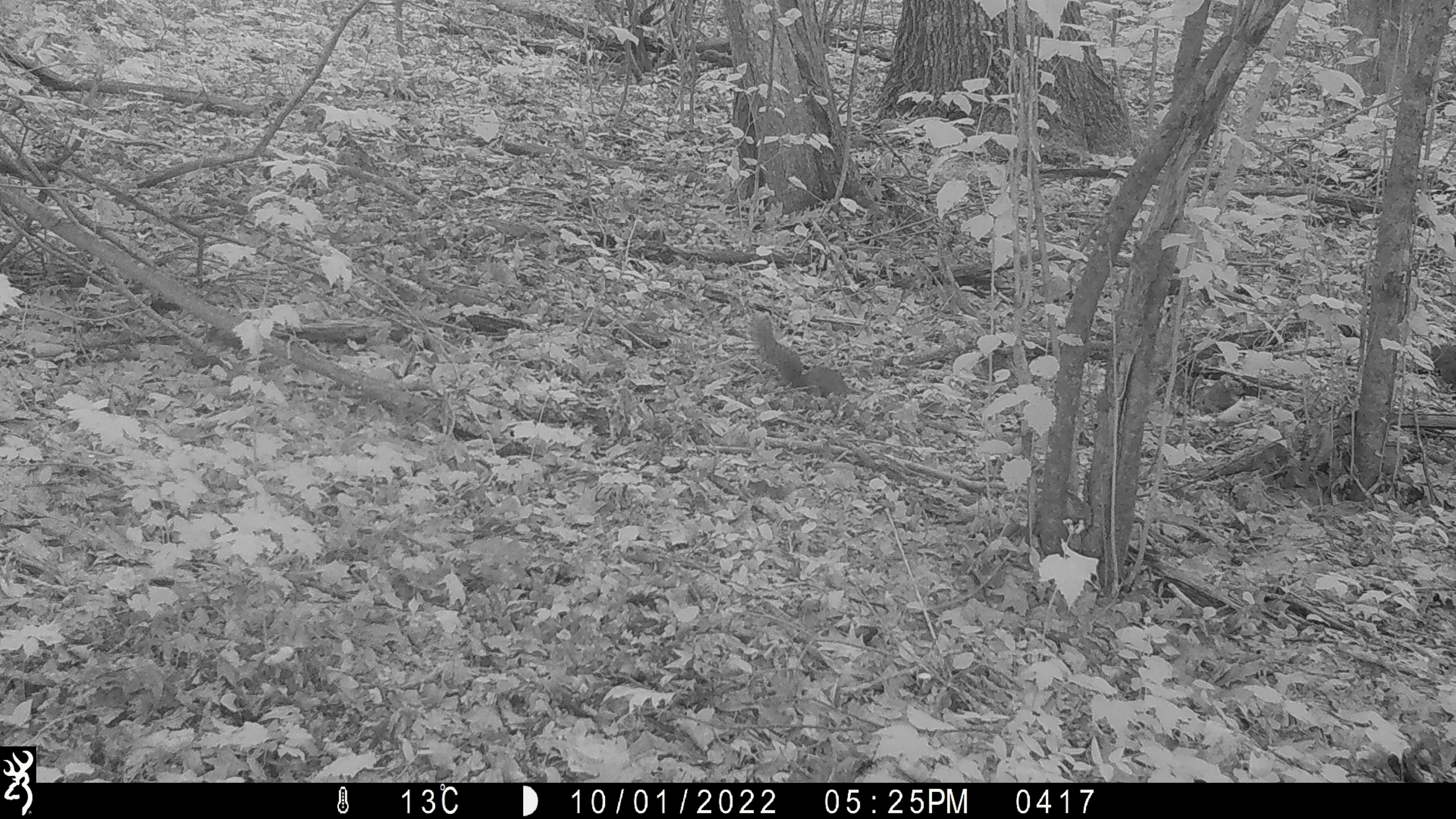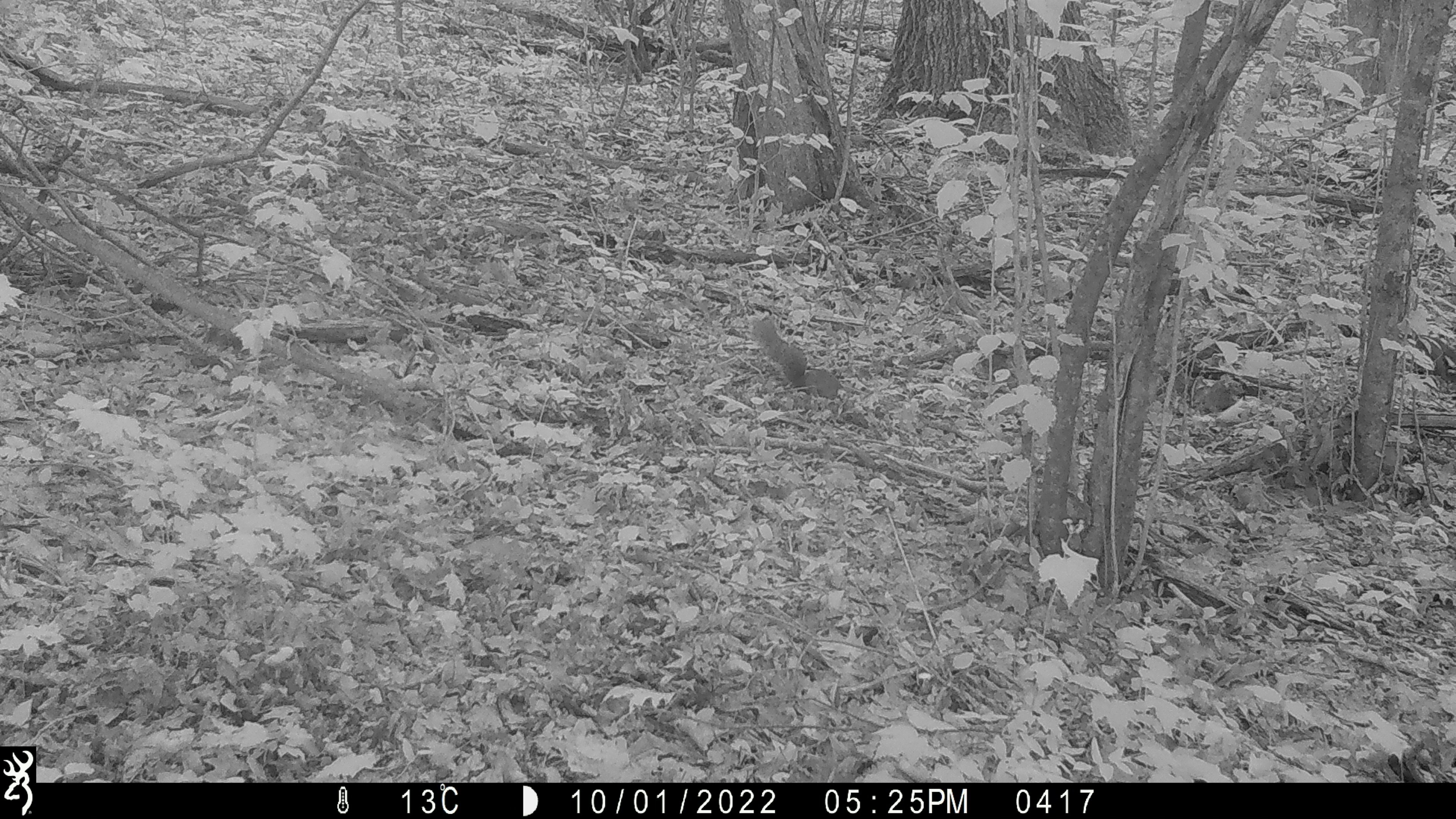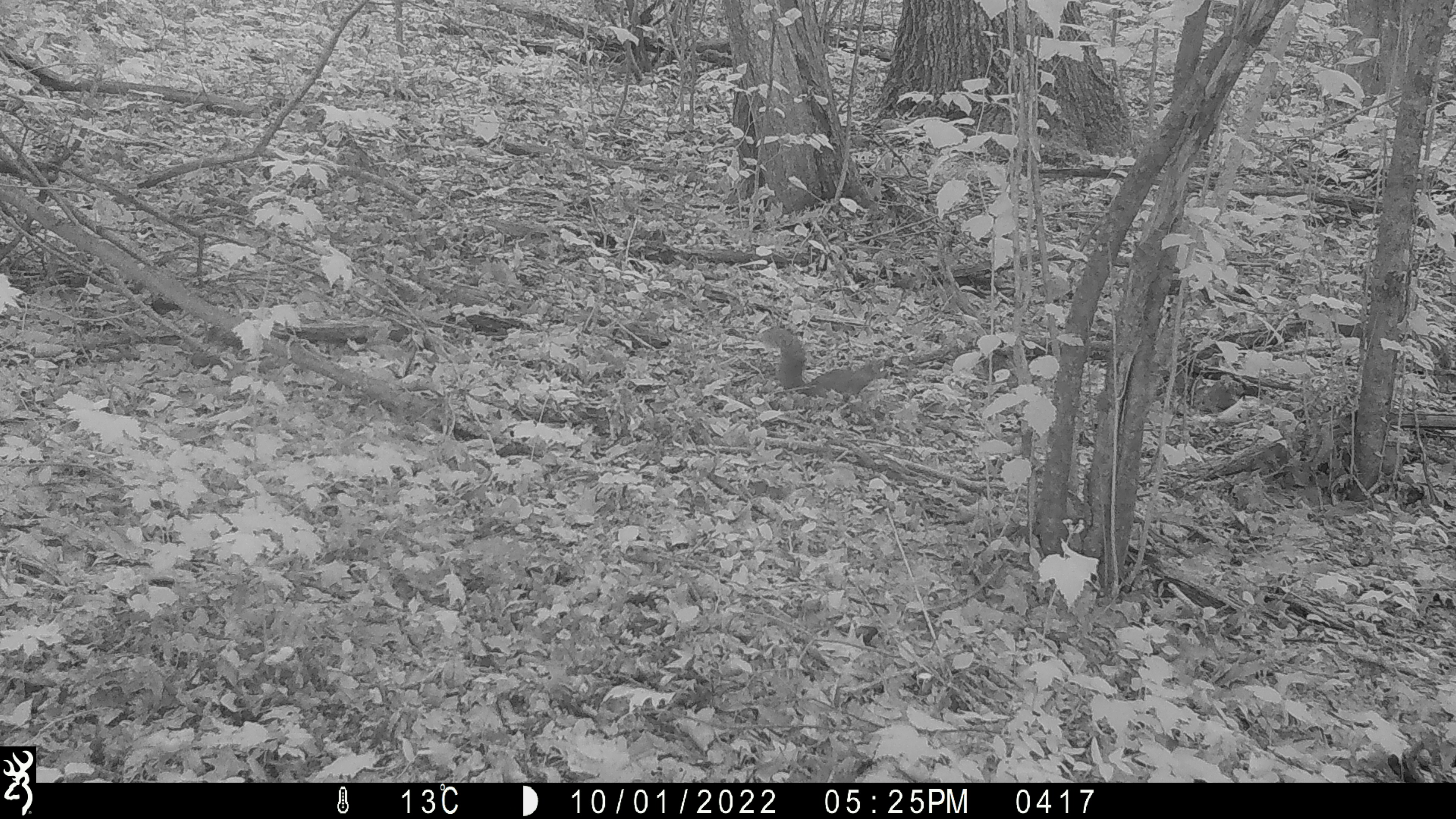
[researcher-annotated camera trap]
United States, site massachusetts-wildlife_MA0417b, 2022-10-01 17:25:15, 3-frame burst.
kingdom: Animalia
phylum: Chordata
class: Mammalia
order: Rodentia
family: Sciuridae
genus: Sciurus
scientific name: Sciurus carolinensis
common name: gray squirrel